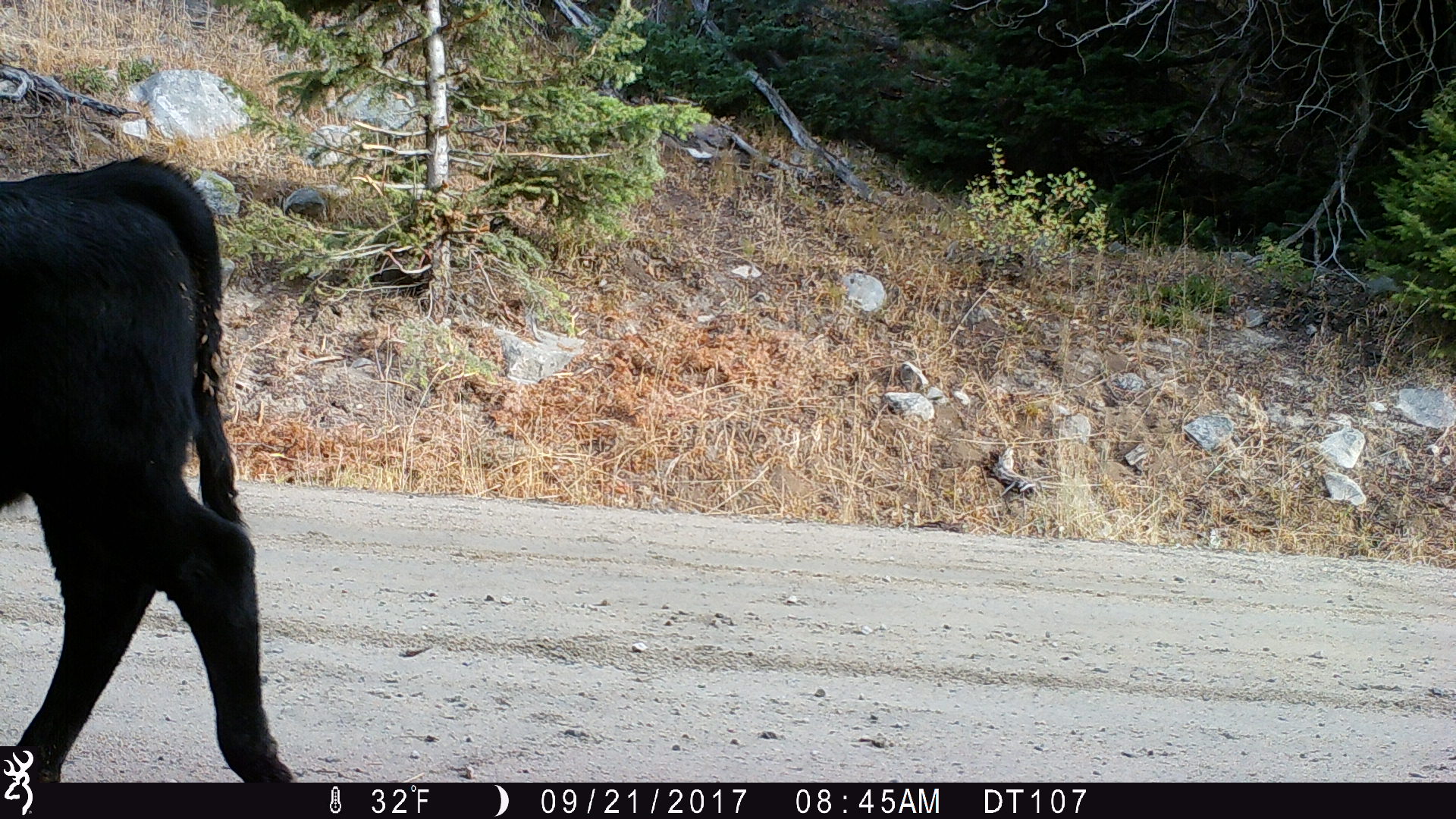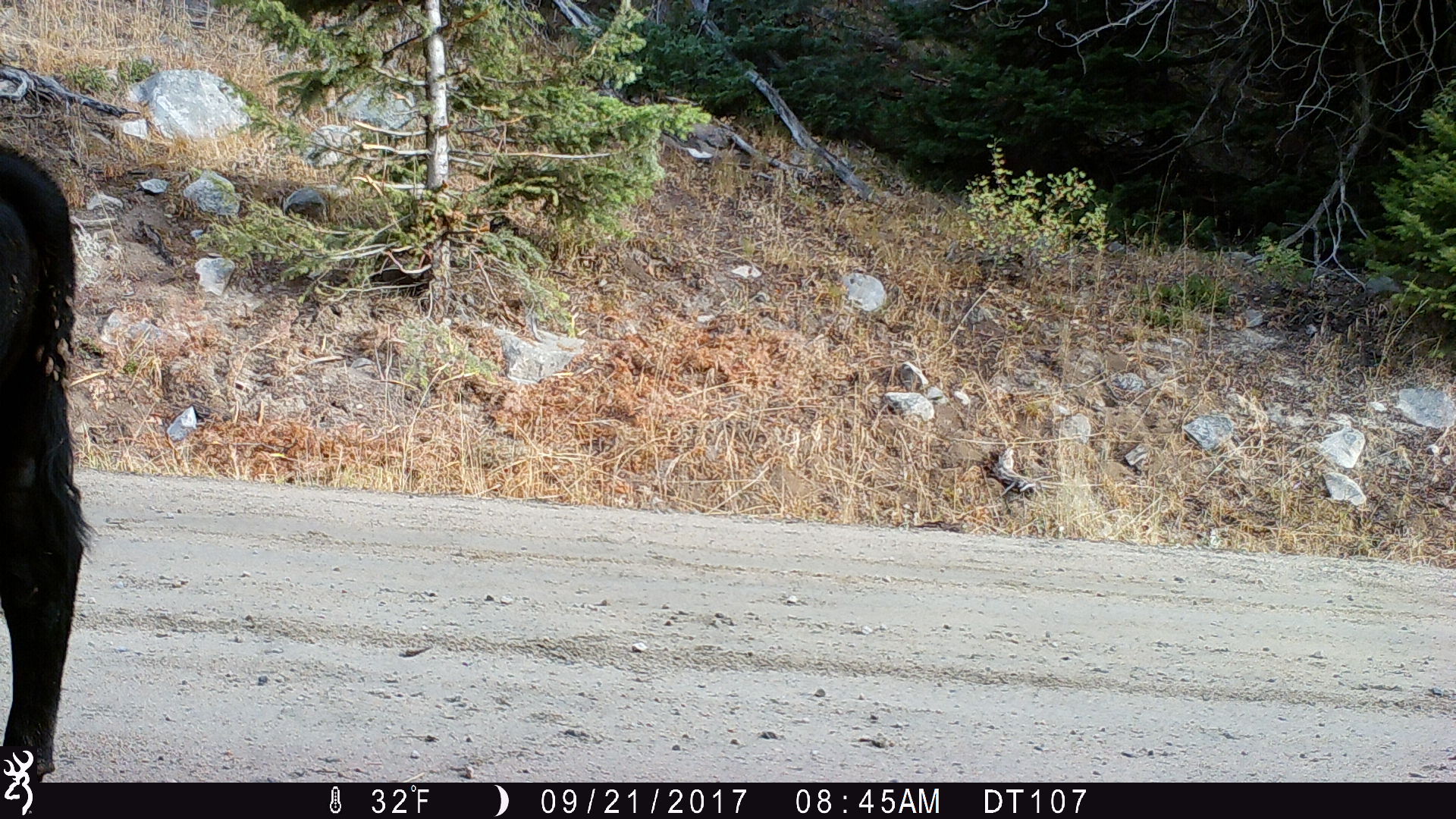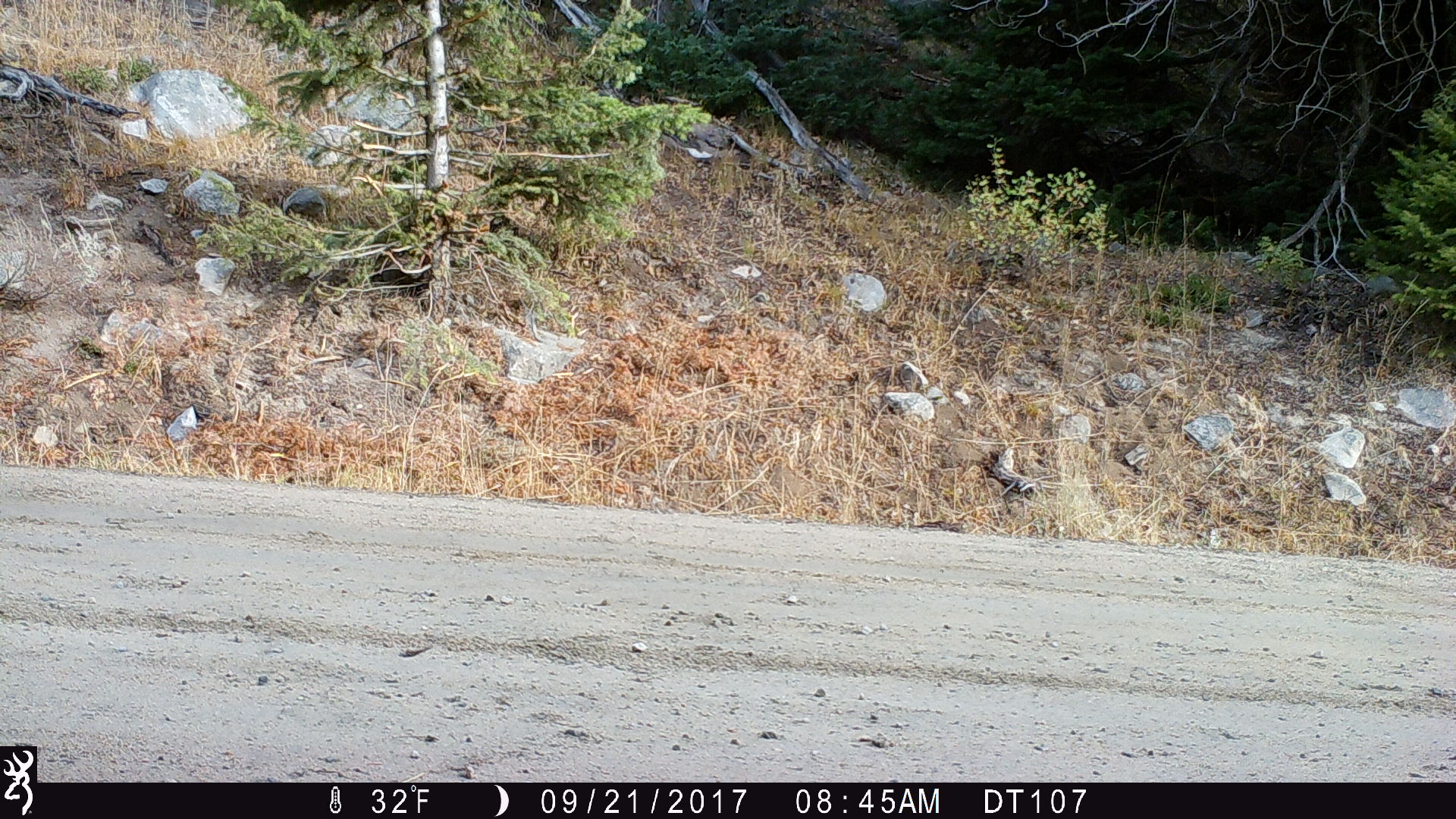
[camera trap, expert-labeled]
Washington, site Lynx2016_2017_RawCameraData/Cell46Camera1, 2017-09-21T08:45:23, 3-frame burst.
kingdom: Animalia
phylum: Chordata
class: Mammalia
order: Artiodactyla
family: Bovidae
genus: Bos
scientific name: Bos taurus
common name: domestic cattle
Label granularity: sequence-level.